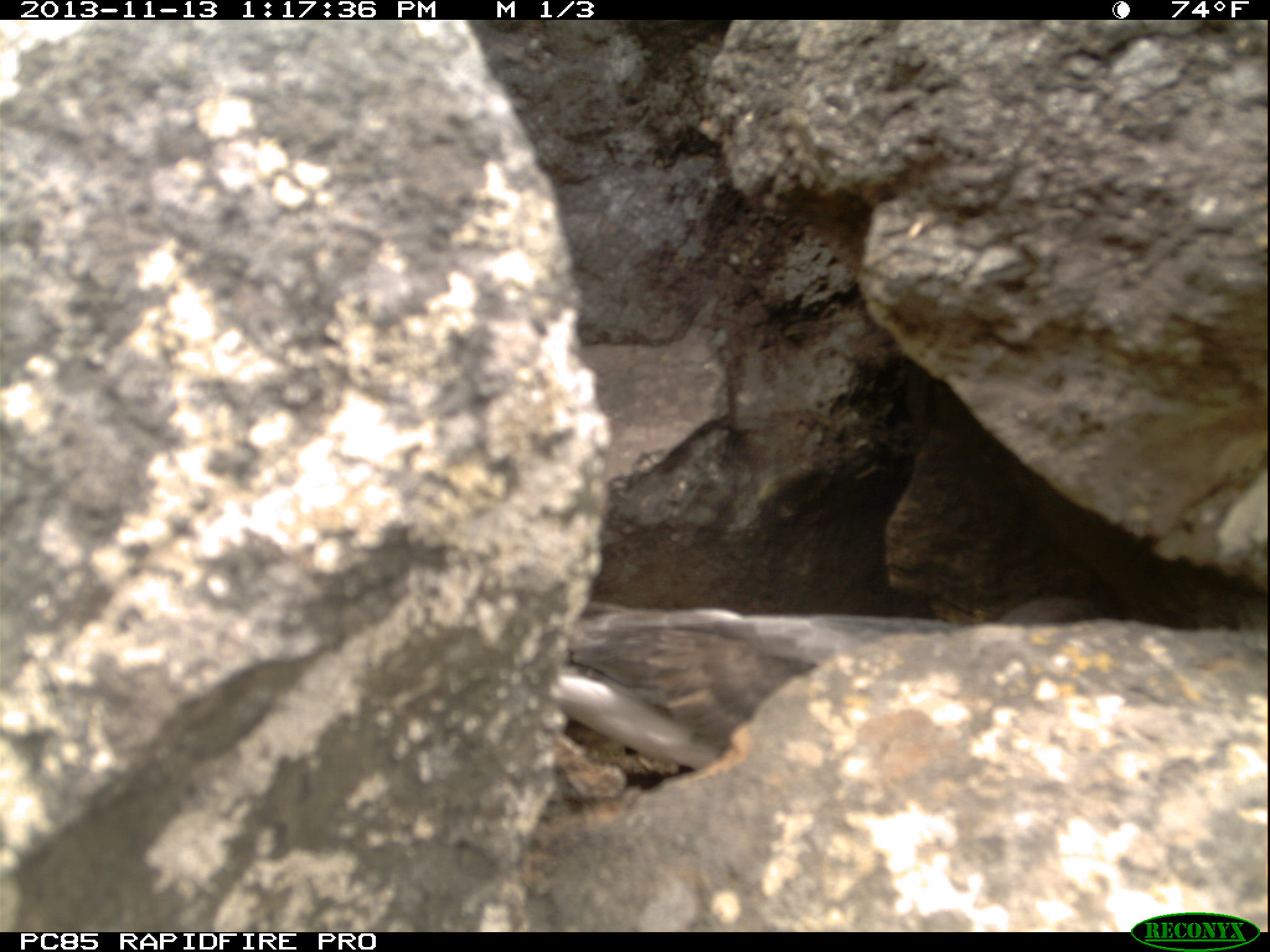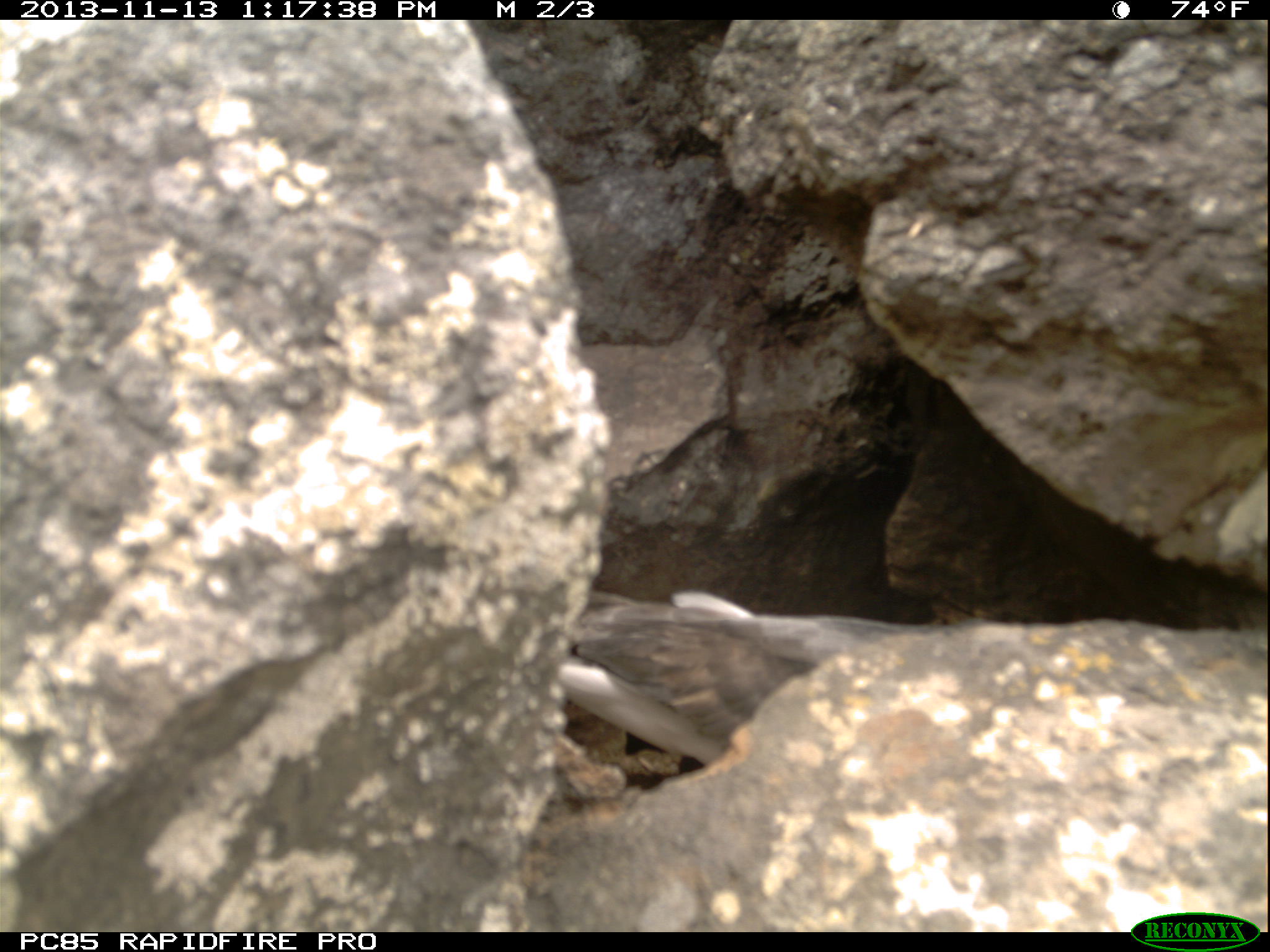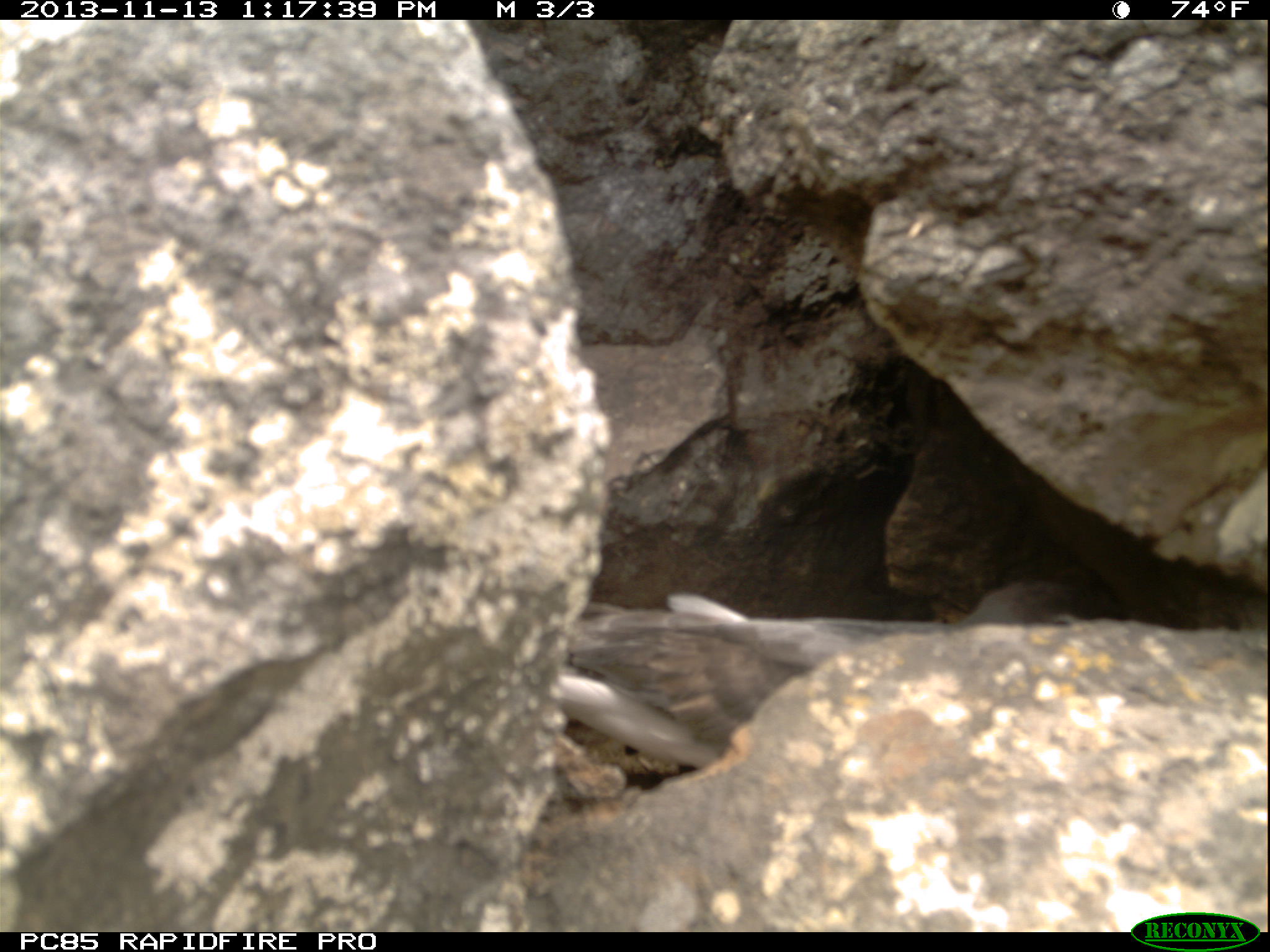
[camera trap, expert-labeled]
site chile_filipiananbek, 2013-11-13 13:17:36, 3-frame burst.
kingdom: Animalia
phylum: Chordata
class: Aves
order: Procellariiformes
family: Procellariidae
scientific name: Procellariidae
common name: petrel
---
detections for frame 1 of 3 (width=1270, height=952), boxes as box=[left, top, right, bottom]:
petrel: box=[555, 578, 1105, 803]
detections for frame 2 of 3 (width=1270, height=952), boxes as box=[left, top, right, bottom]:
petrel: box=[539, 595, 846, 790]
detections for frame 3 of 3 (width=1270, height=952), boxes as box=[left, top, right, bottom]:
petrel: box=[539, 557, 1118, 791]